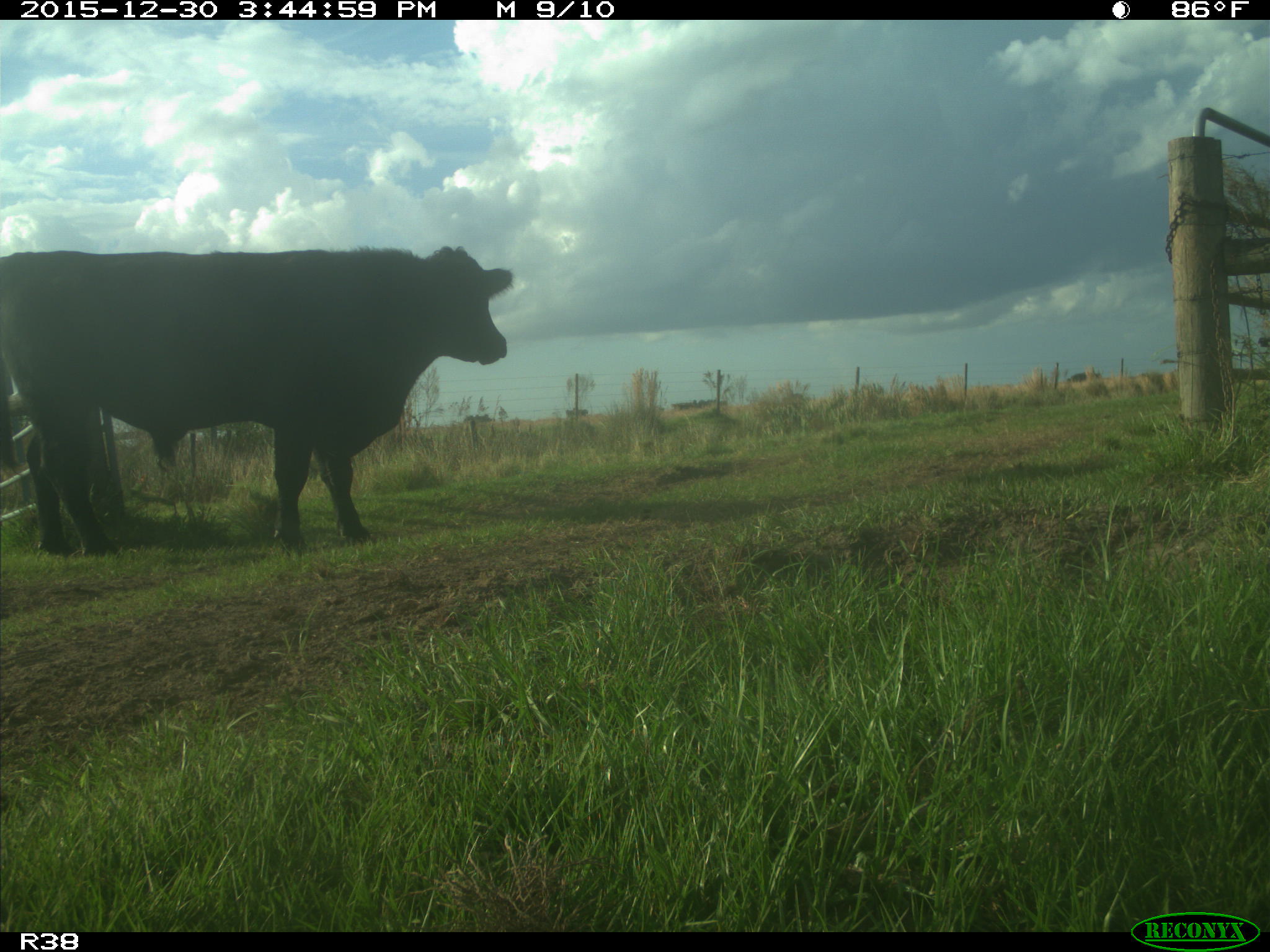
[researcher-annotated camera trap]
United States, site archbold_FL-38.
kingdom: Animalia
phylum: Chordata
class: Mammalia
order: Artiodactyla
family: Bovidae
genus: Bos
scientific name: Bos taurus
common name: domestic cow